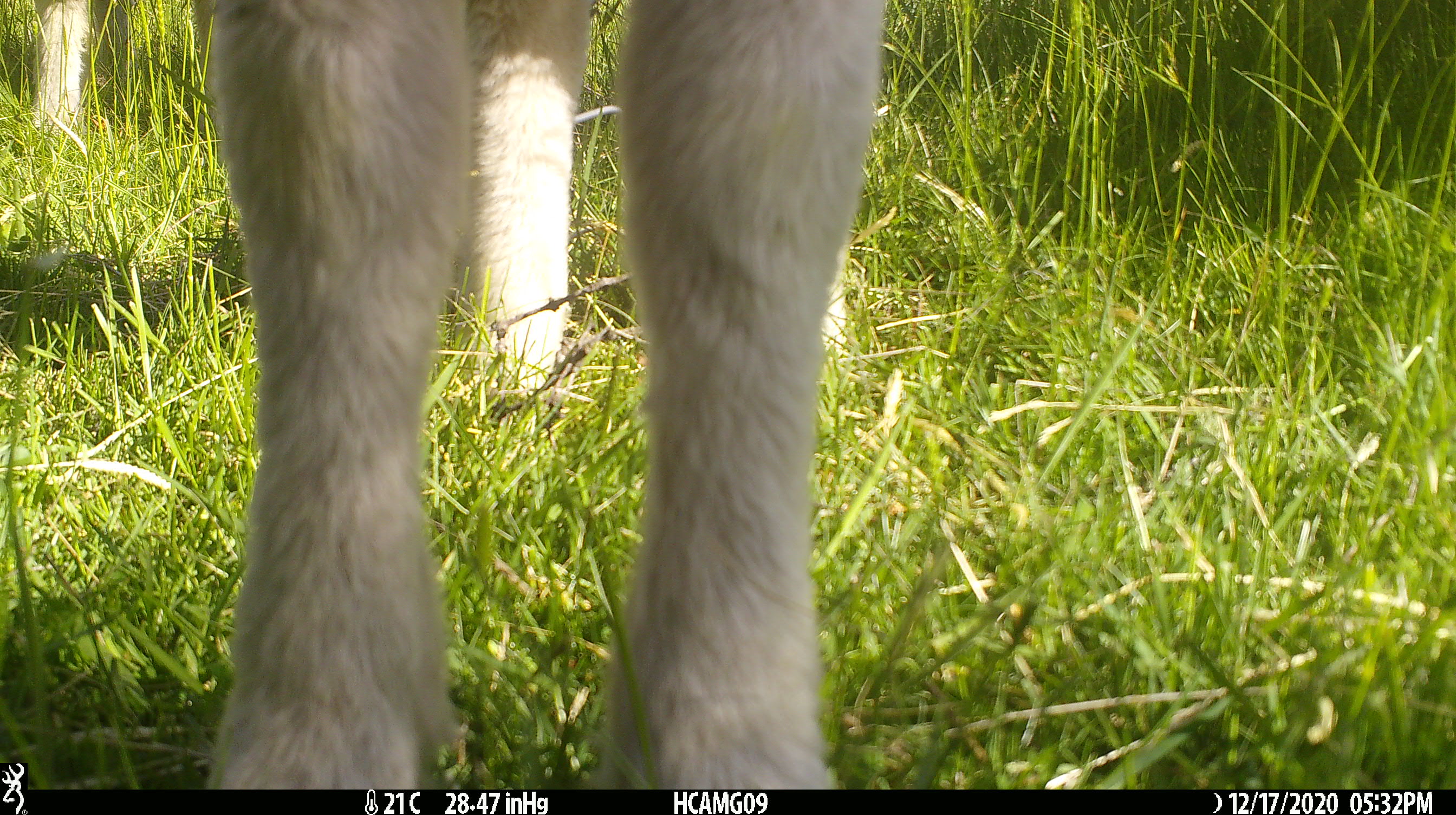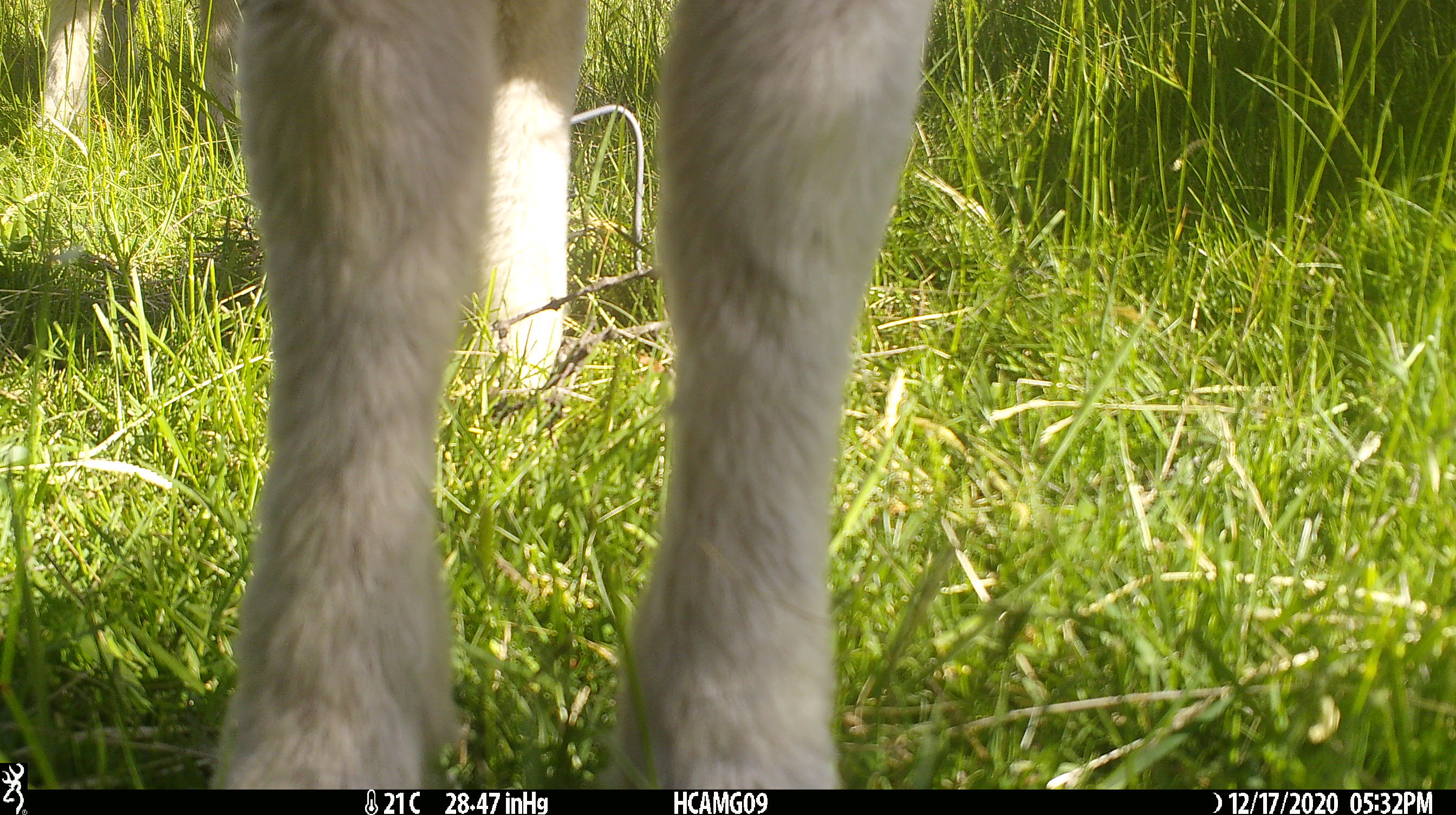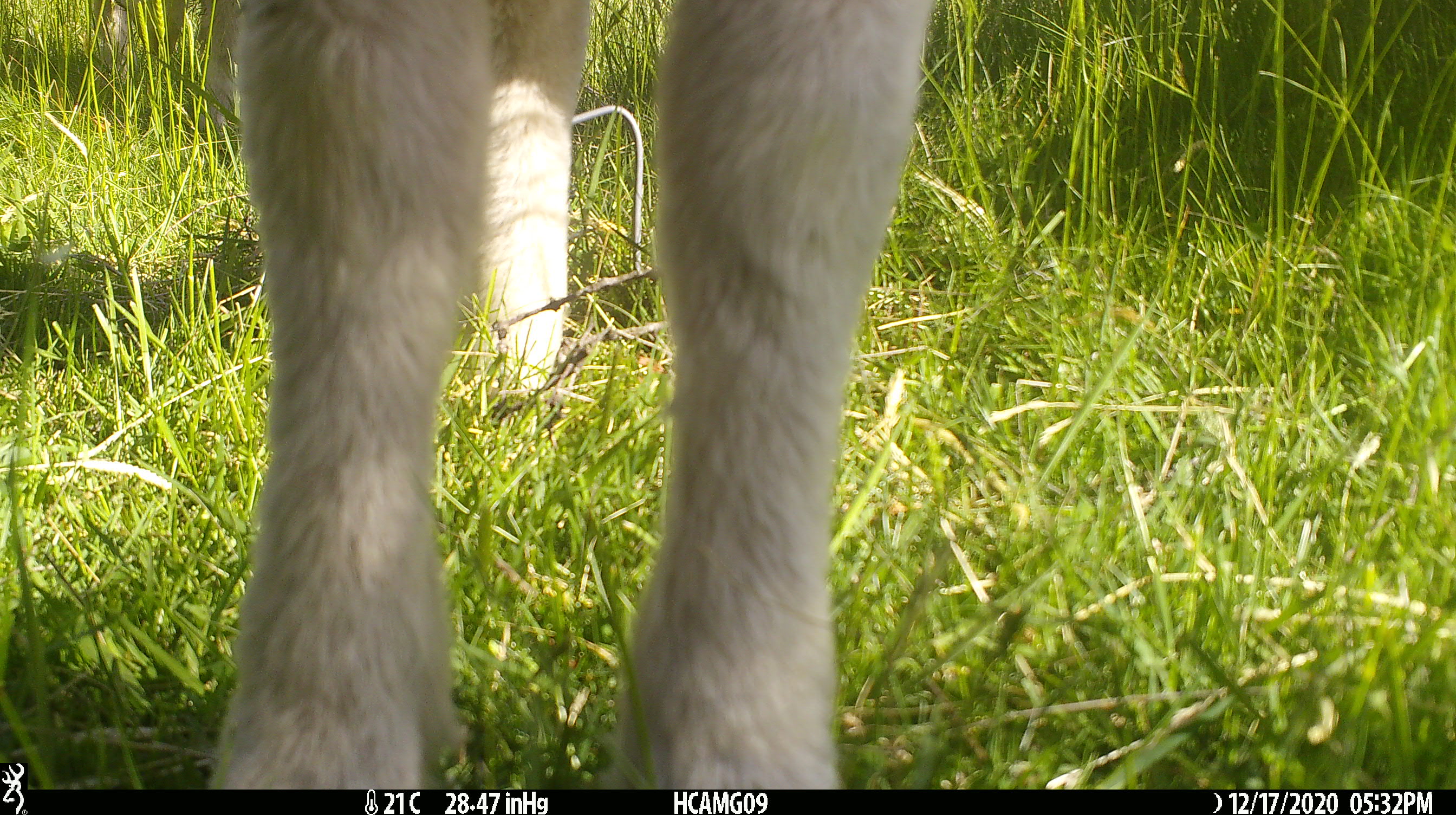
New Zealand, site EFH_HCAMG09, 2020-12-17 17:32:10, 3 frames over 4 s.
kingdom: Animalia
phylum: Chordata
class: Mammalia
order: Artiodactyla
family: Bovidae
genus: Ovis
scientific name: Ovis aries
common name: domestic sheep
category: sheep